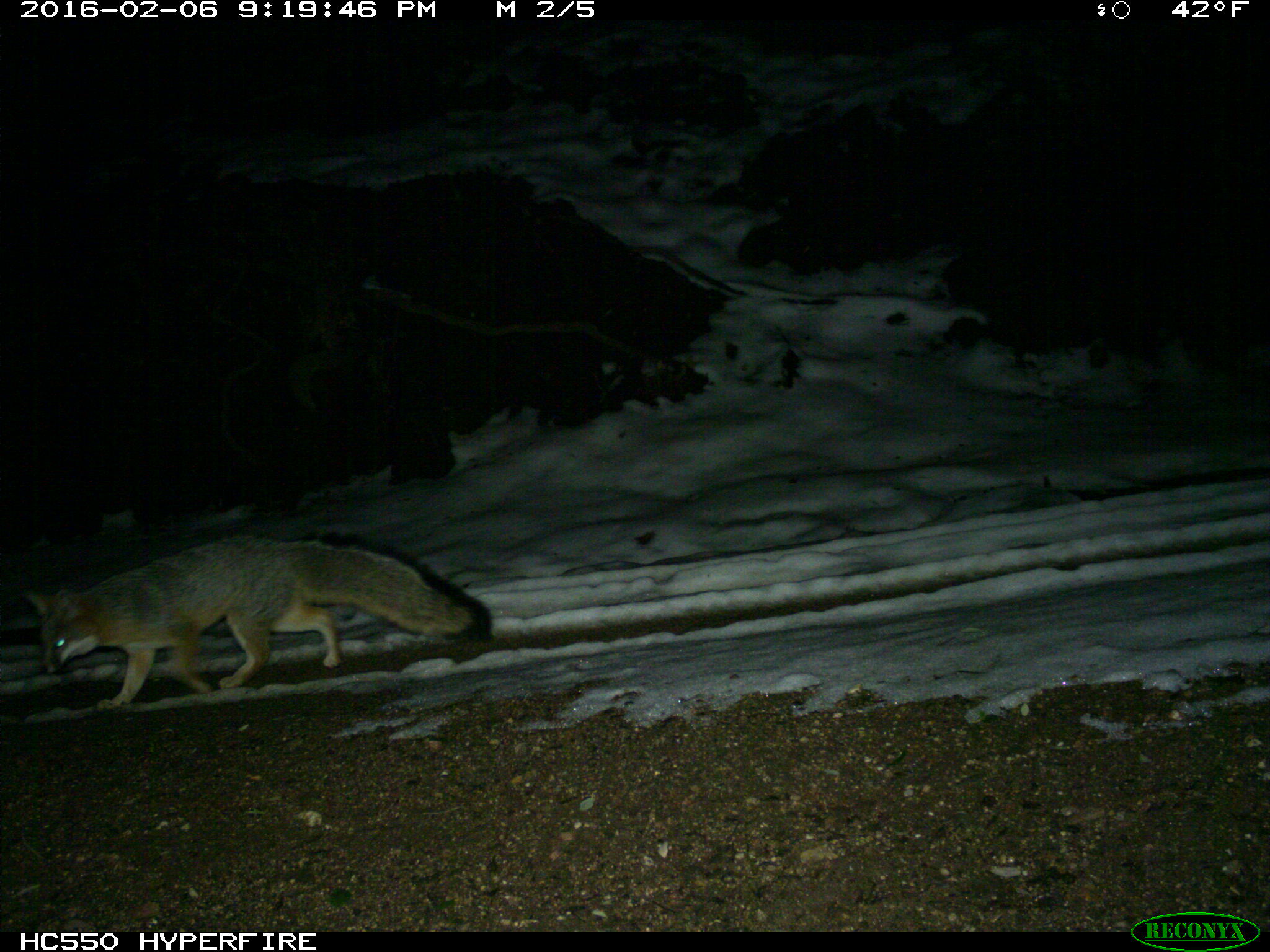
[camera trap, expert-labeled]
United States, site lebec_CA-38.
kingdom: Animalia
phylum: Chordata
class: Mammalia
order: Carnivora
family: Canidae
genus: Urocyon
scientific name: Urocyon cinereoargenteus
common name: gray fox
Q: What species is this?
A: Urocyon cinereoargenteus (gray fox).